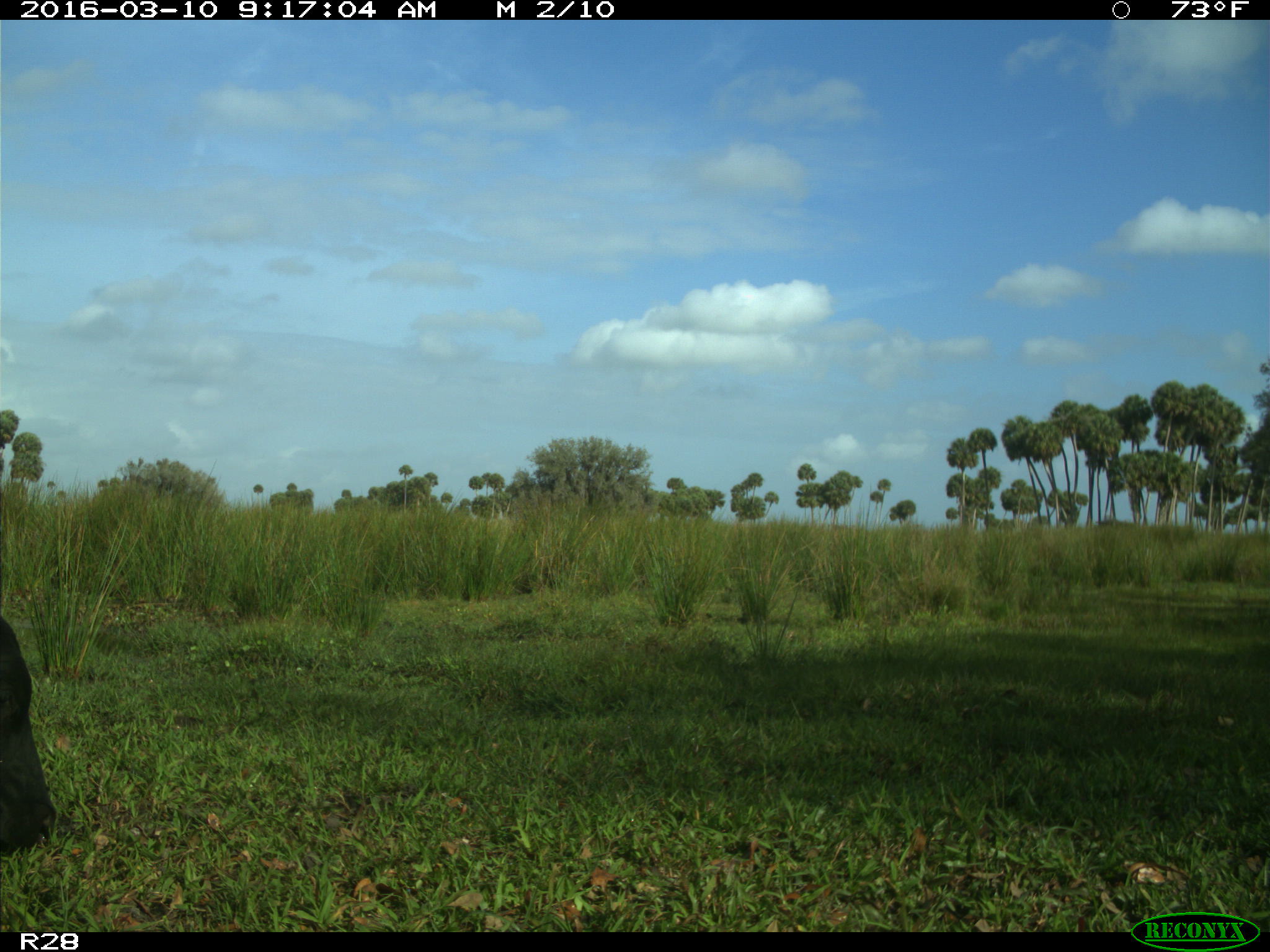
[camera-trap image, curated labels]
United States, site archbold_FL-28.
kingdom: Animalia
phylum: Chordata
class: Mammalia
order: Artiodactyla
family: Bovidae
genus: Bos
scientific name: Bos taurus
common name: domestic cow